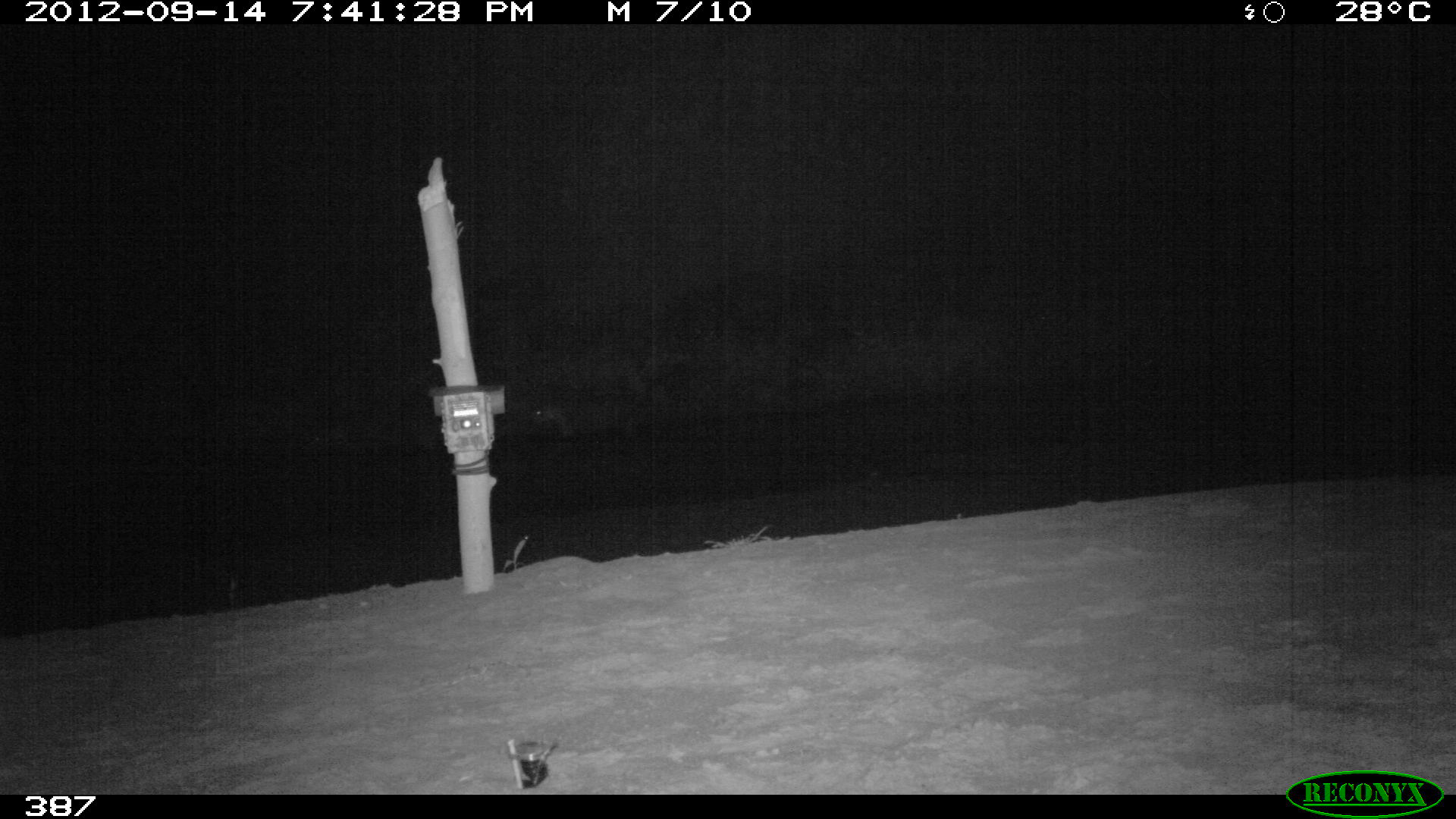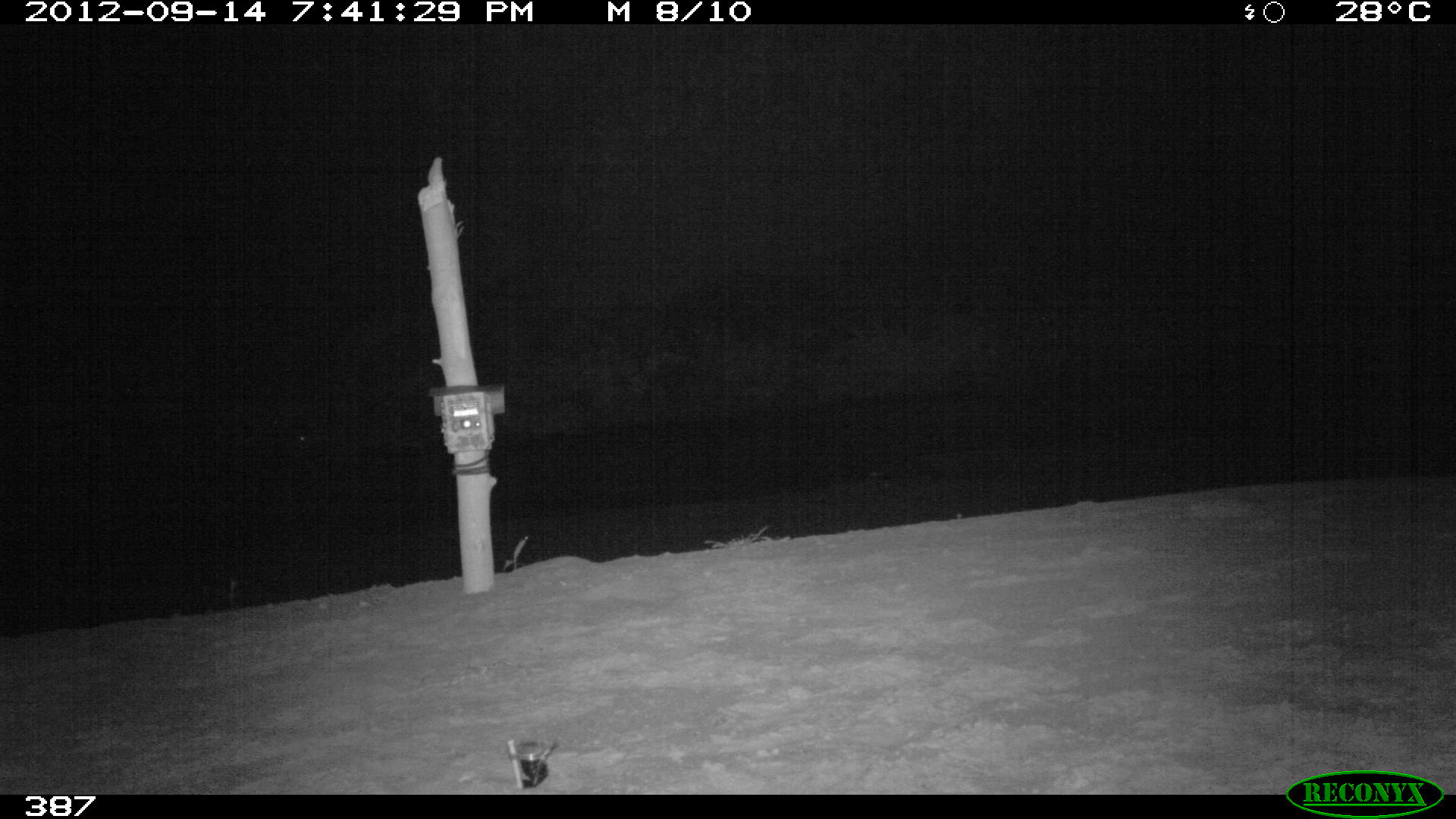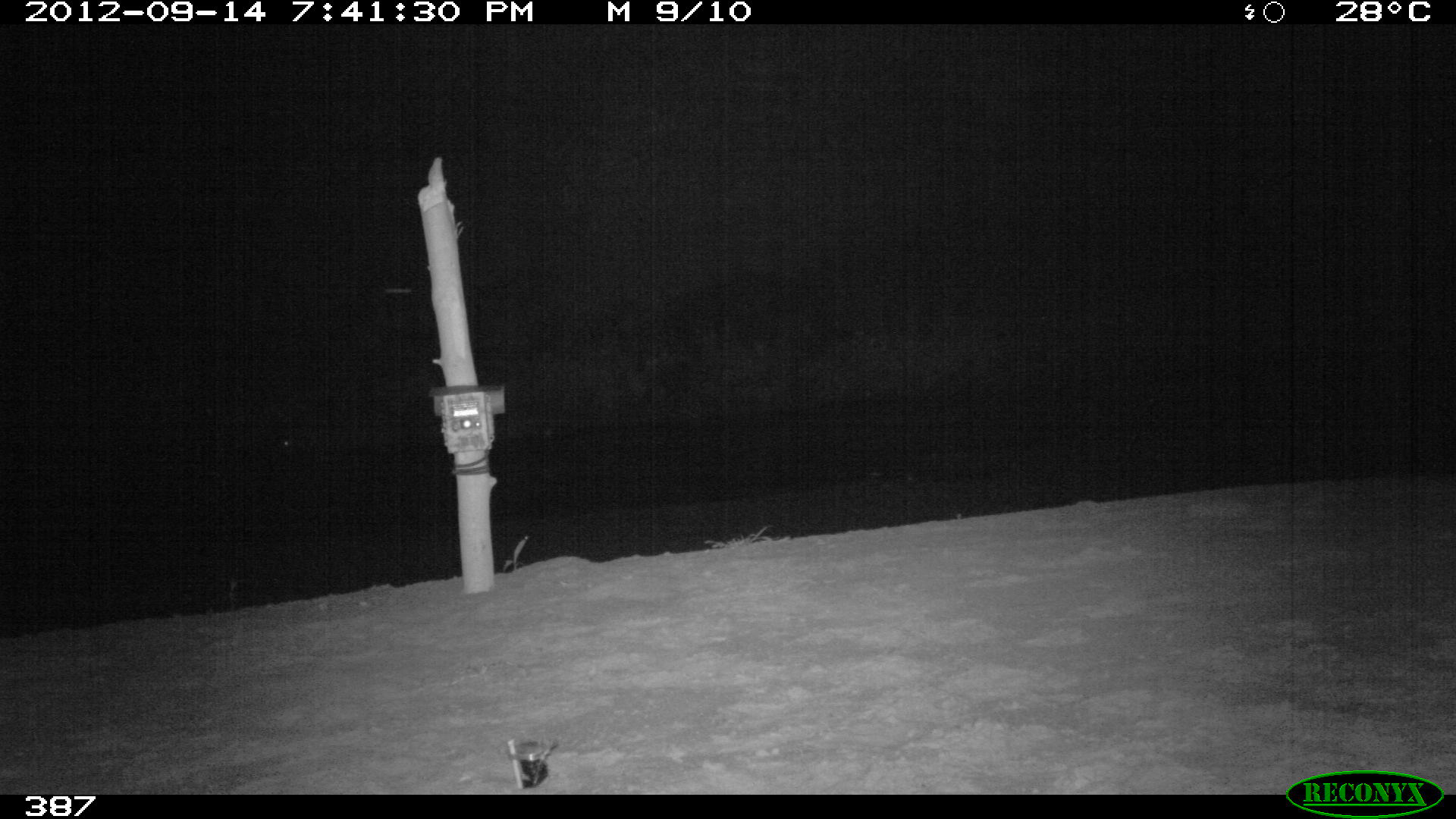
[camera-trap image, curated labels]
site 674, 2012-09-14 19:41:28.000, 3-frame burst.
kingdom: Animalia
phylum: Chordata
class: Mammalia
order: Perissodactyla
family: Tapiridae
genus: Tapirus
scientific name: Tapirus terrestris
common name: south american tapir